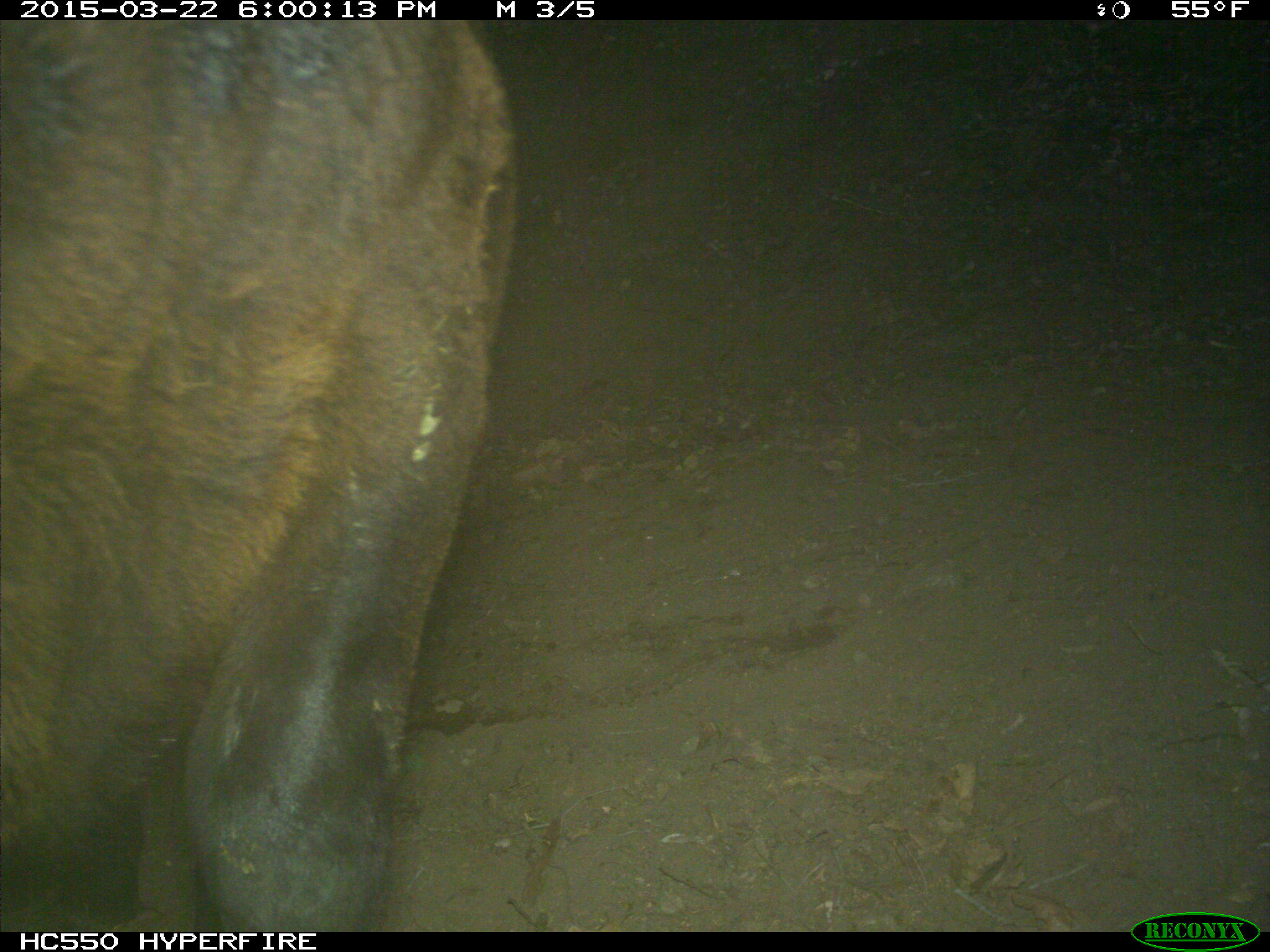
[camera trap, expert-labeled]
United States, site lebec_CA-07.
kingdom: Animalia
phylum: Chordata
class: Mammalia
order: Artiodactyla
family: Bovidae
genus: Bos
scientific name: Bos taurus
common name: domestic cow